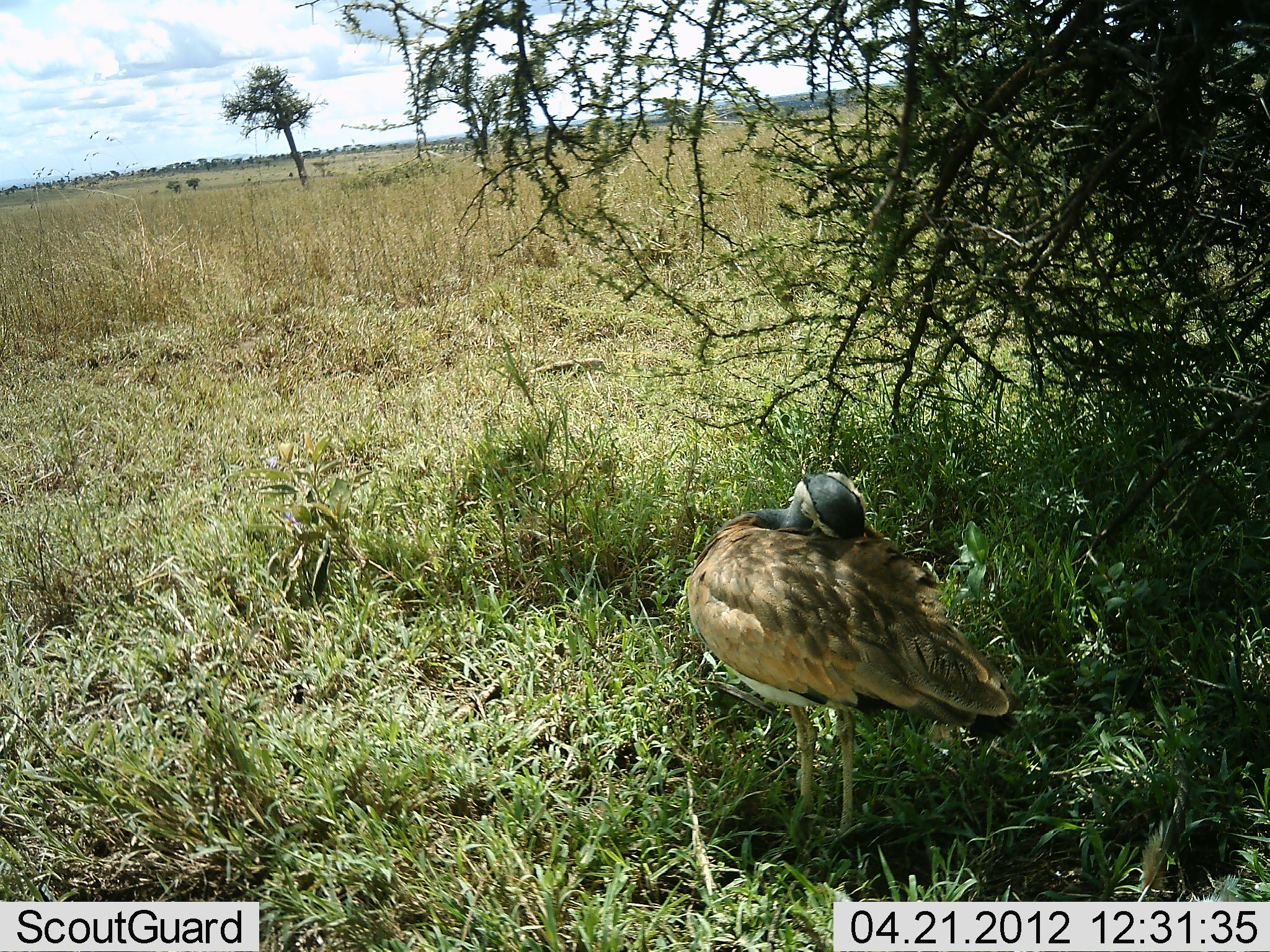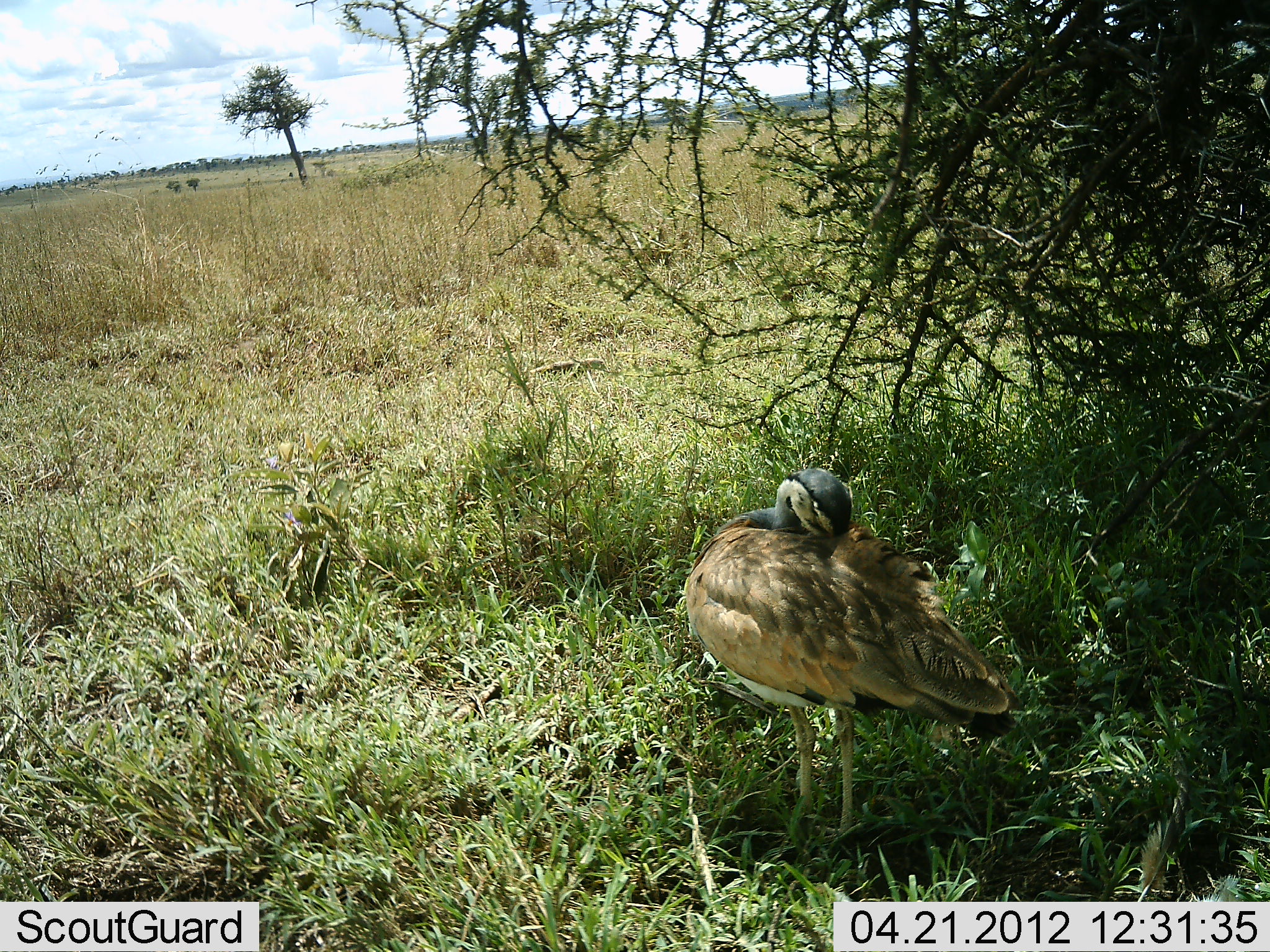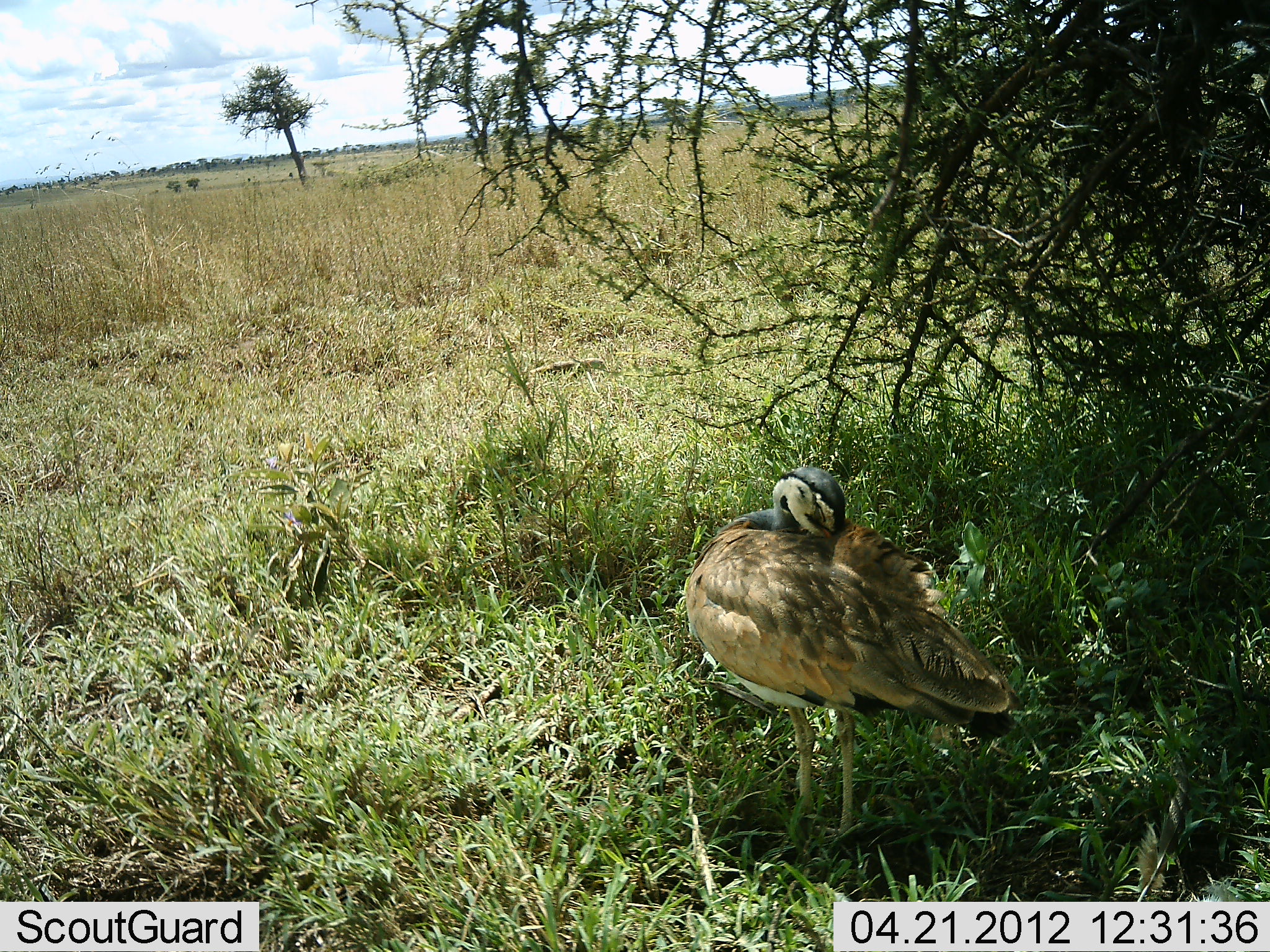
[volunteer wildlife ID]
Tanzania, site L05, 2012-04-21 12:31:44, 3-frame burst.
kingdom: Animalia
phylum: Chordata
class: Aves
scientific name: Aves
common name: bird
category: otherbird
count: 1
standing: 76%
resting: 24%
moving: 0%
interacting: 0%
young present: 0%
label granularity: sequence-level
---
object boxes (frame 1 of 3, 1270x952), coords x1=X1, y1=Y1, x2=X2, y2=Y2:
animal: x1=678, y1=465, x2=1027, y2=848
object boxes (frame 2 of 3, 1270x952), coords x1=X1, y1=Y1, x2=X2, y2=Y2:
animal: x1=679, y1=465, x2=1033, y2=848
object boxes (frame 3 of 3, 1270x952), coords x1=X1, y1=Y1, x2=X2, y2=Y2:
animal: x1=683, y1=458, x2=1022, y2=846